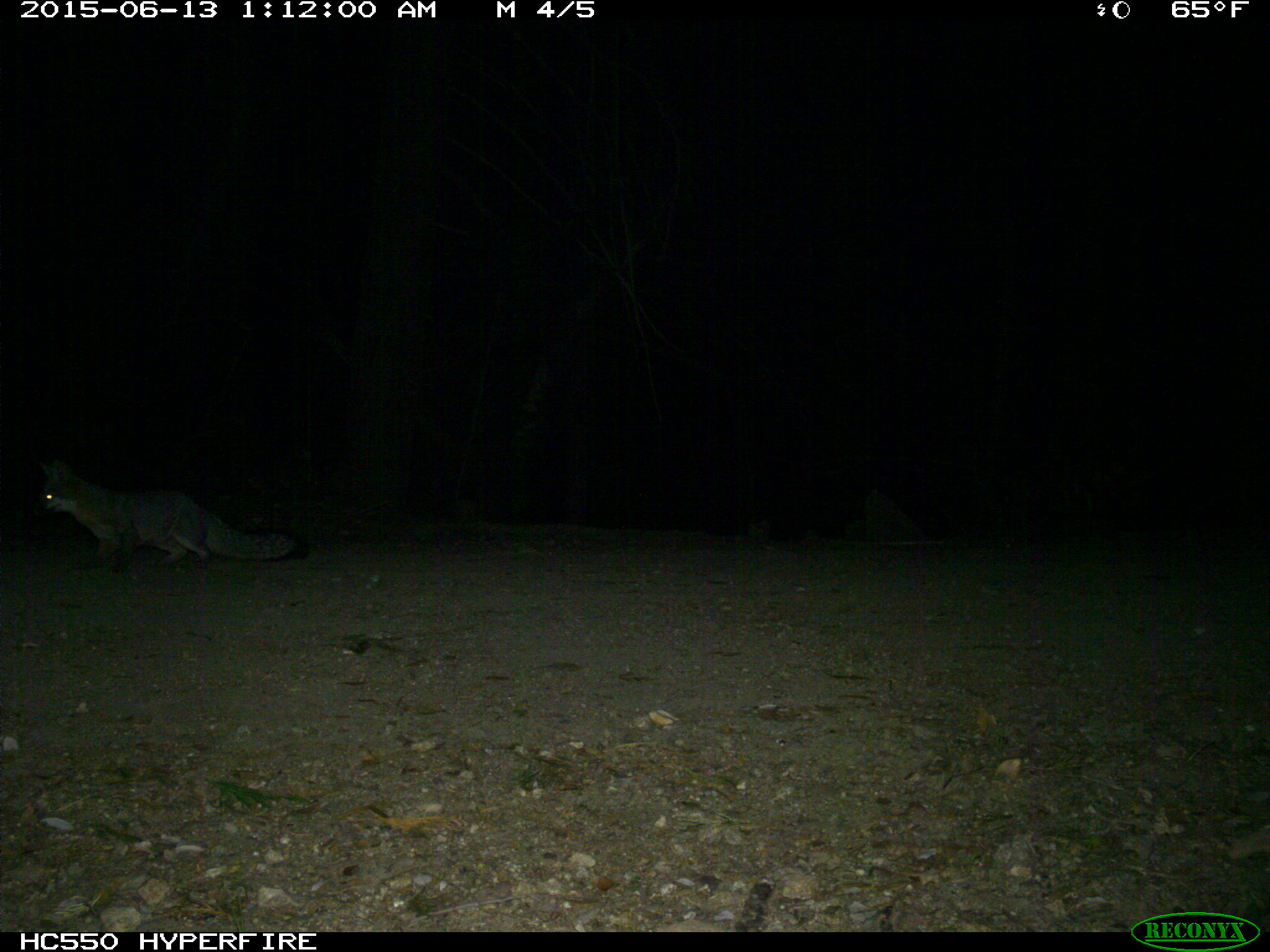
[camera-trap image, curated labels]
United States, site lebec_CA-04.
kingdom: Animalia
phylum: Chordata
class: Mammalia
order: Carnivora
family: Canidae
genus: Urocyon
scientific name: Urocyon cinereoargenteus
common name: gray fox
Urocyon cinereoargenteus (gray fox).